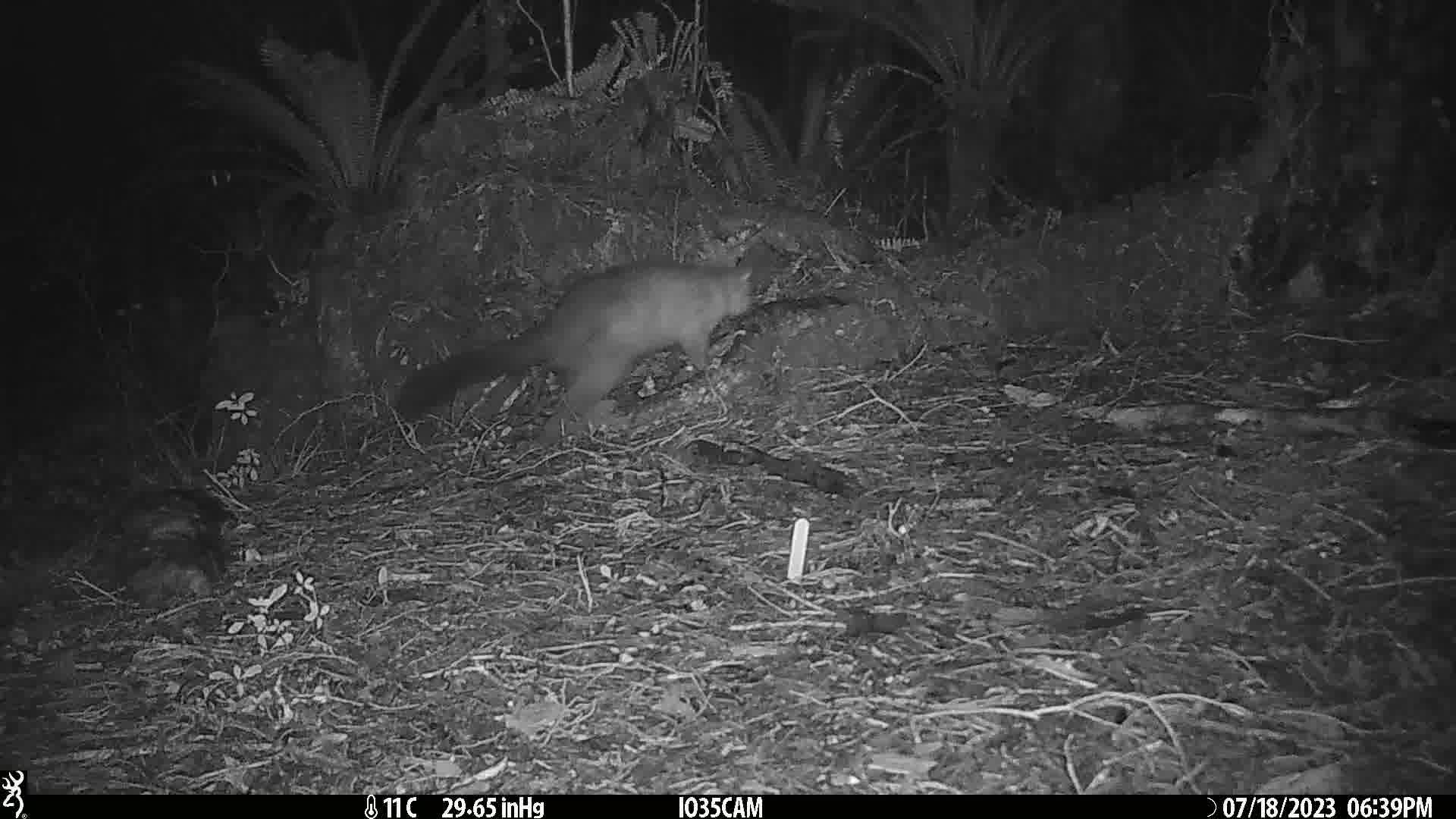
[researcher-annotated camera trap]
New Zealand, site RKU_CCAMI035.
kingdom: Animalia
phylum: Chordata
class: Mammalia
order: Diprotodontia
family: Phalangeridae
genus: Trichosurus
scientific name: Trichosurus vulpecula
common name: common brushtail possum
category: possum